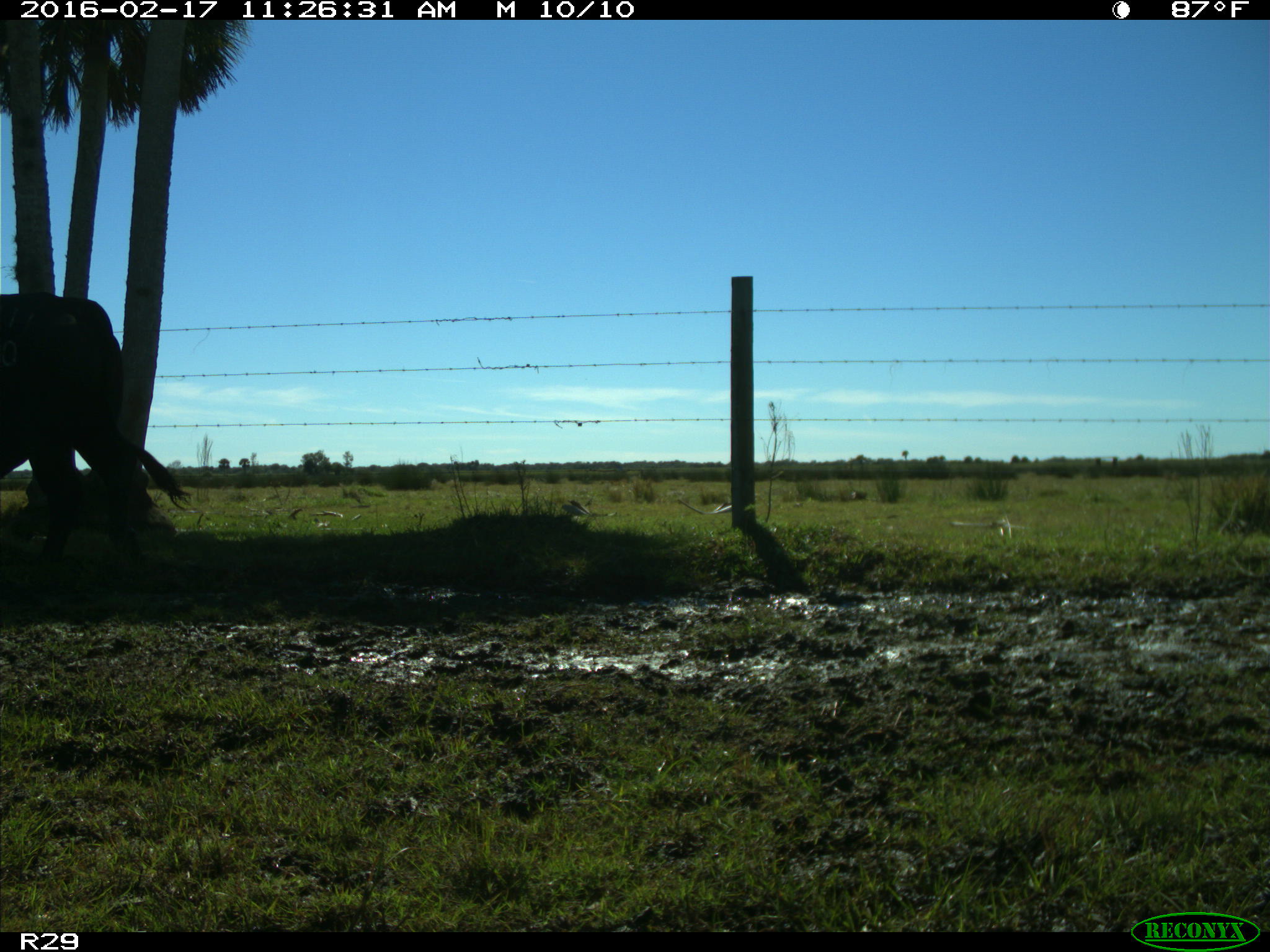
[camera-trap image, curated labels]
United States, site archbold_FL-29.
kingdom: Animalia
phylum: Chordata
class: Mammalia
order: Artiodactyla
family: Bovidae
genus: Bos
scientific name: Bos taurus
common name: domestic cow